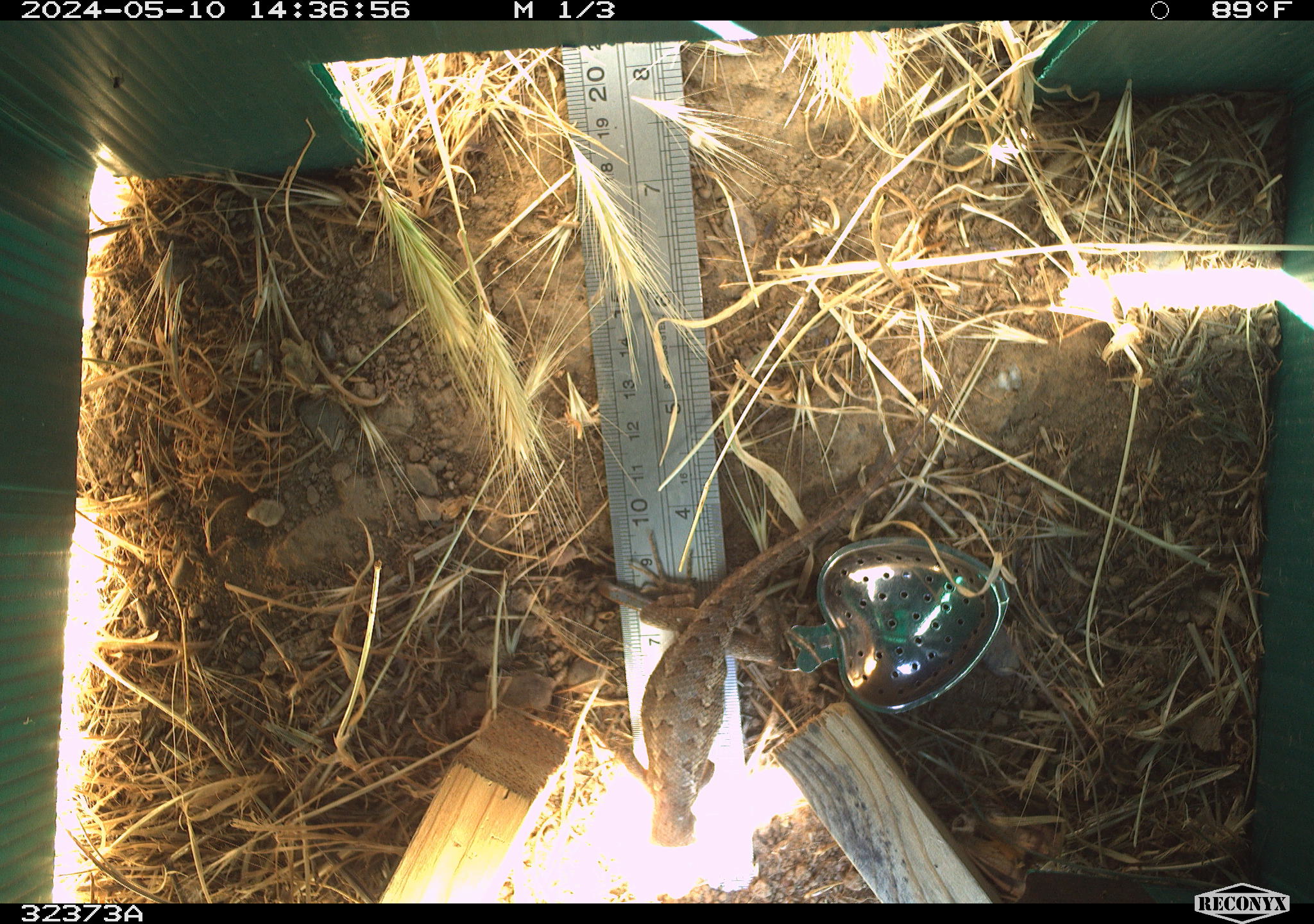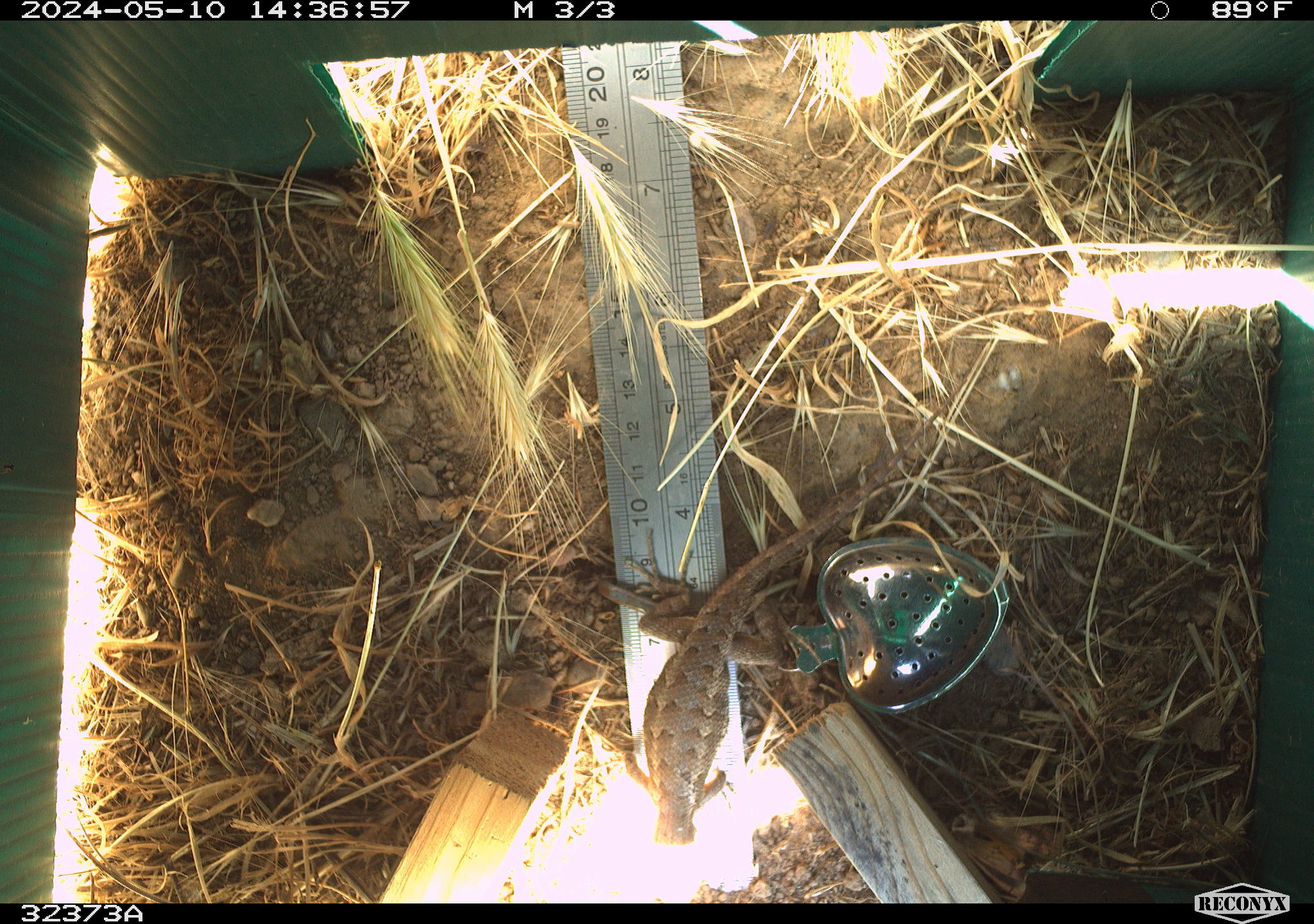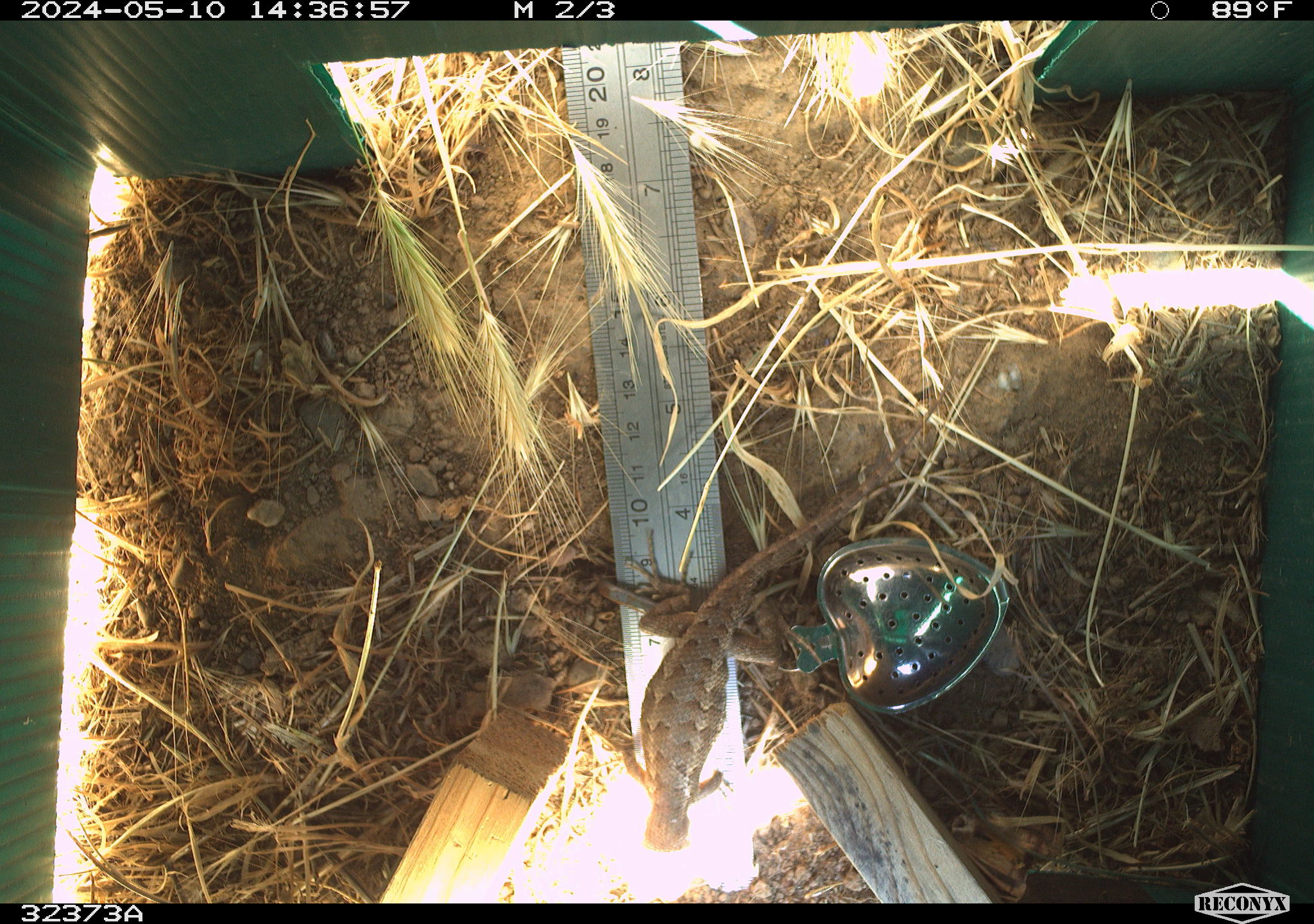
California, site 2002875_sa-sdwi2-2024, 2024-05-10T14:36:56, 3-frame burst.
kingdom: Animalia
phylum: Chordata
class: Reptilia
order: Squamata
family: Phrynosomatidae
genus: Sceloporus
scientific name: Sceloporus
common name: spiny lizards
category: sceloporus species